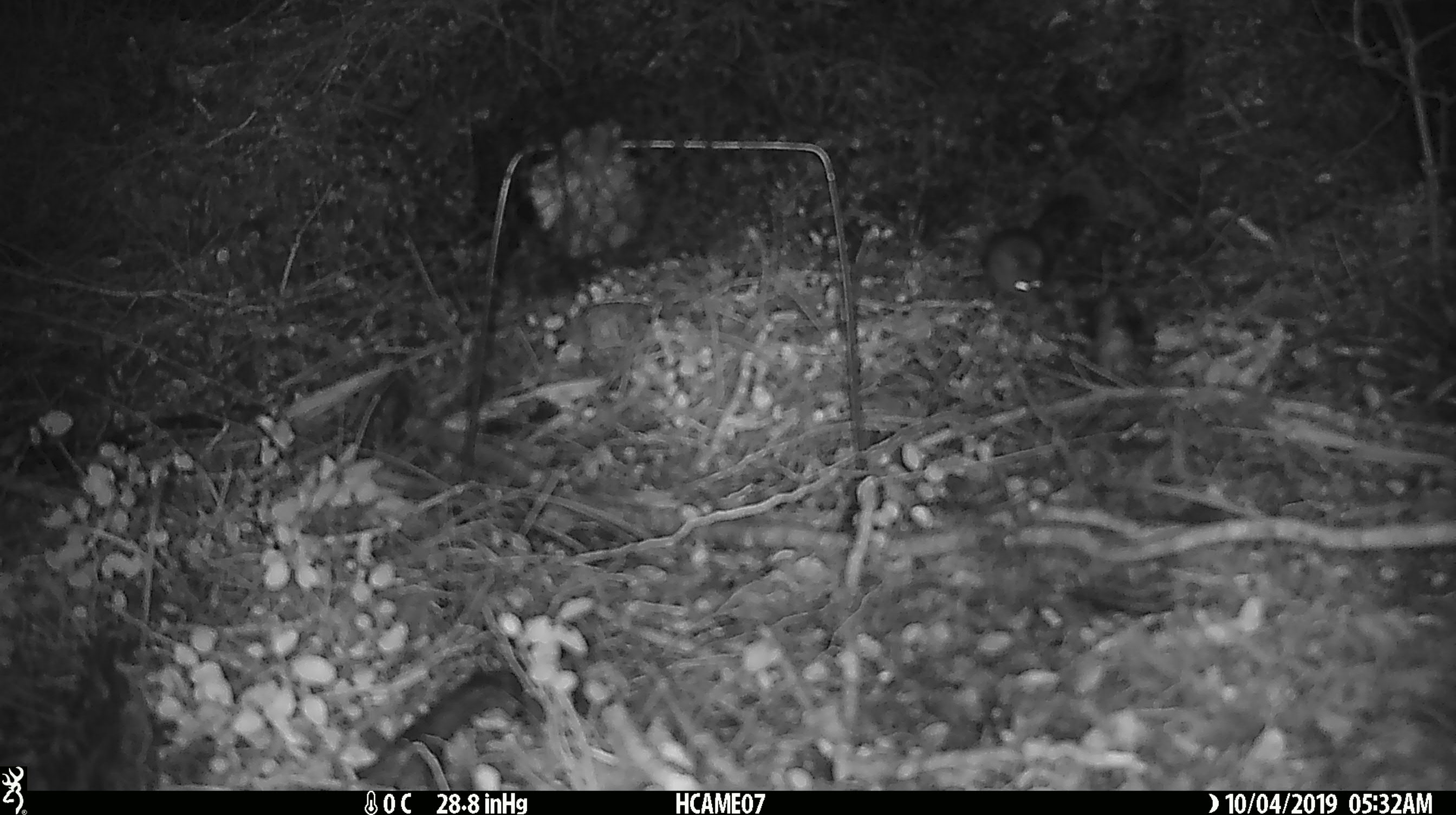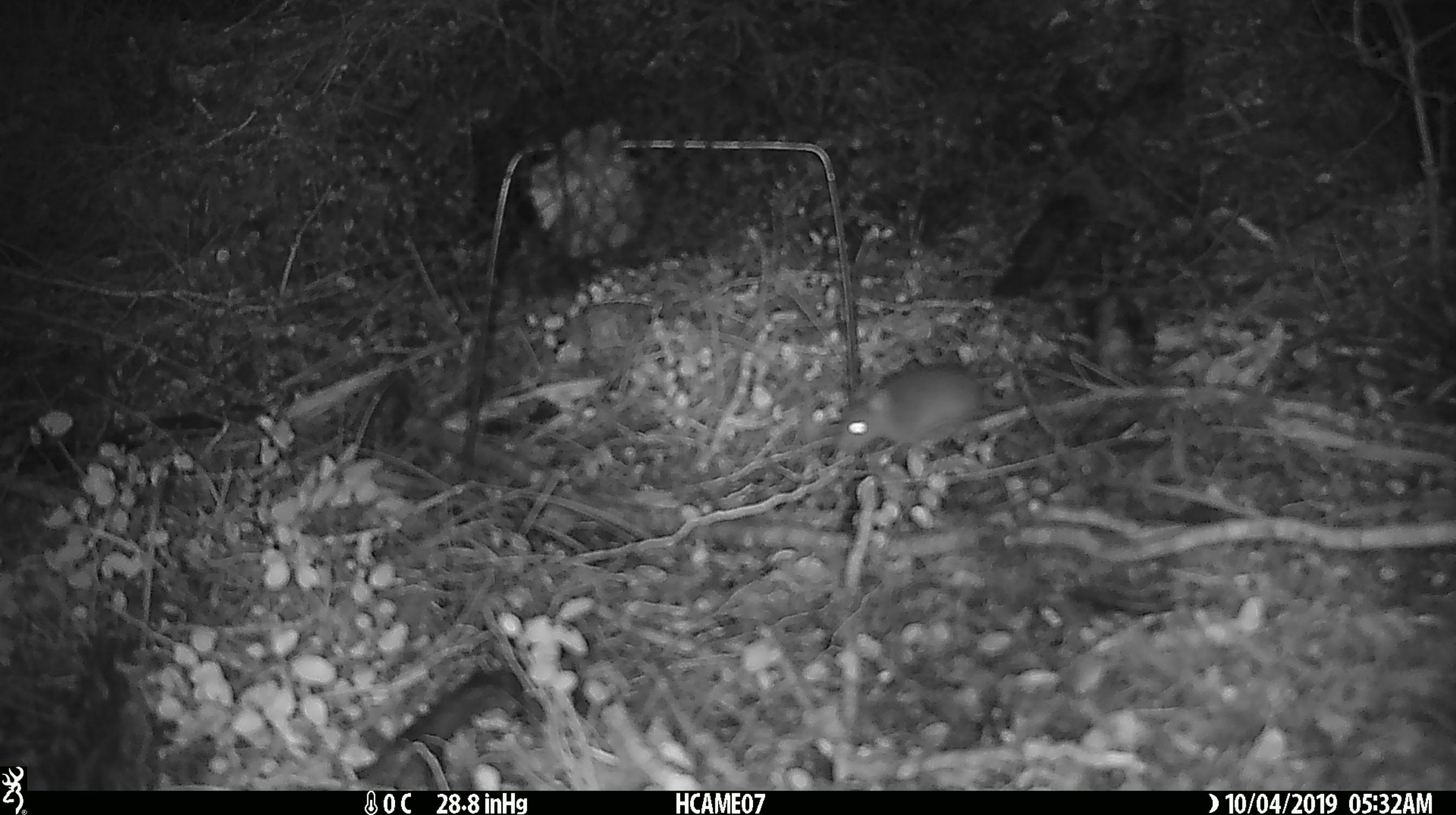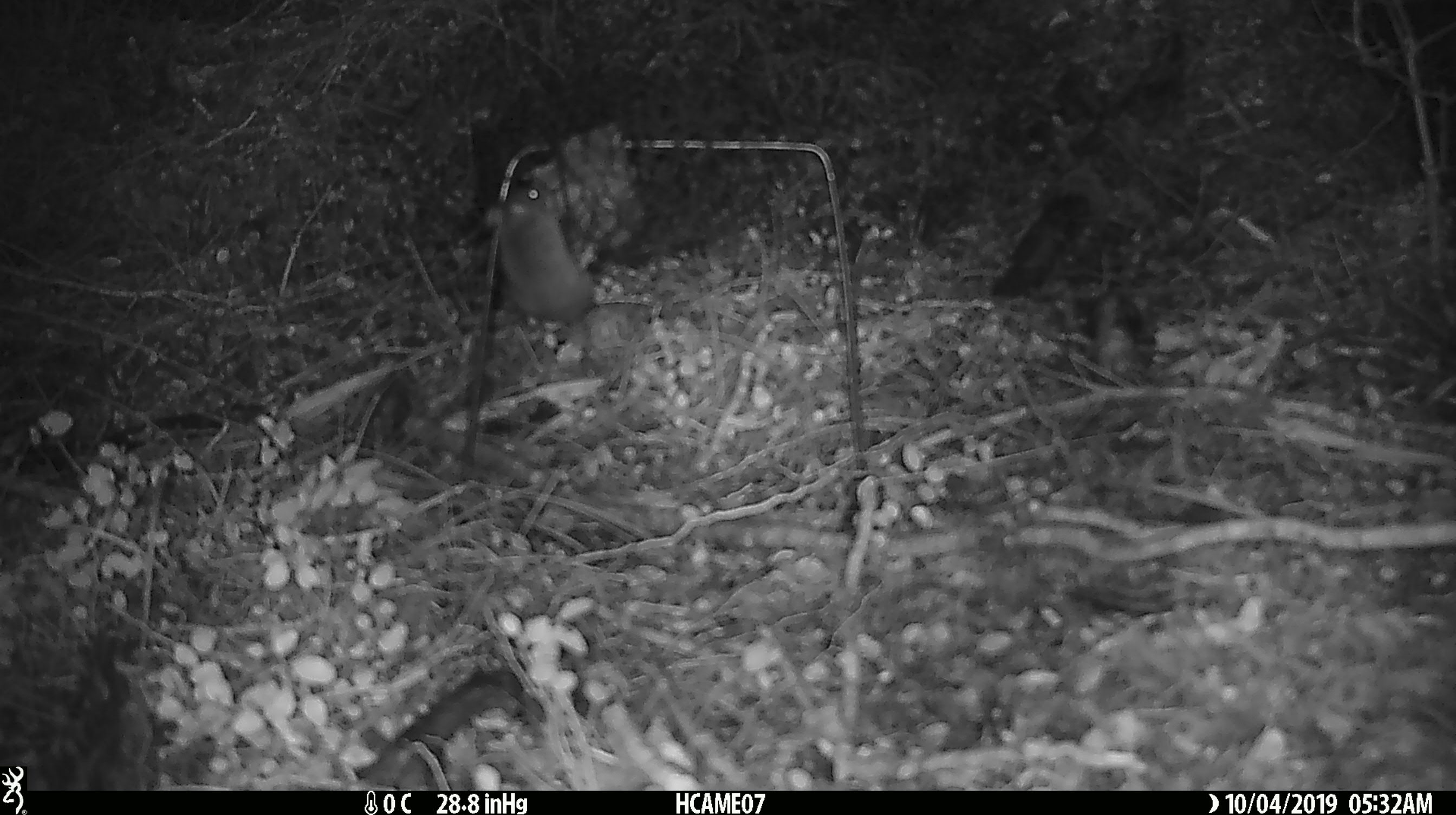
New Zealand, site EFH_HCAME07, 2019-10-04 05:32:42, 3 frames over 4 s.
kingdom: Animalia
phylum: Chordata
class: Mammalia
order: Rodentia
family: Muridae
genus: Mus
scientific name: Mus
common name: mouse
Mouse (Mus).